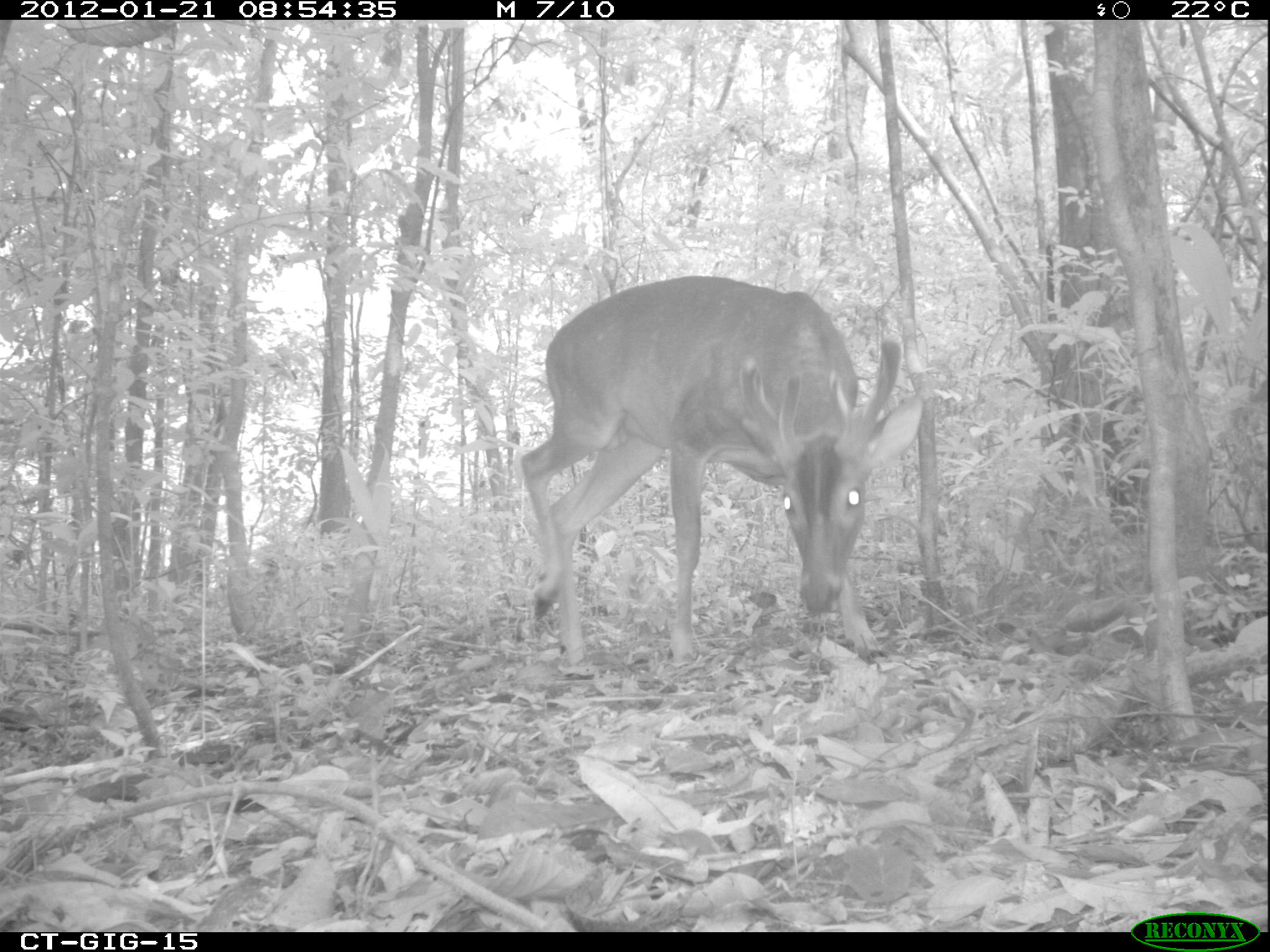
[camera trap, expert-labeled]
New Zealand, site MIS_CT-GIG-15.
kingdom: Animalia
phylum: Chordata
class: Mammalia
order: Artiodactyla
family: Cervidae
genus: Odocoileus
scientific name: Odocoileus virginianus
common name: white-tailed deer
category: white tailed deer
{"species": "white tailed deer (white-tailed deer) (Odocoileus virginianus)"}